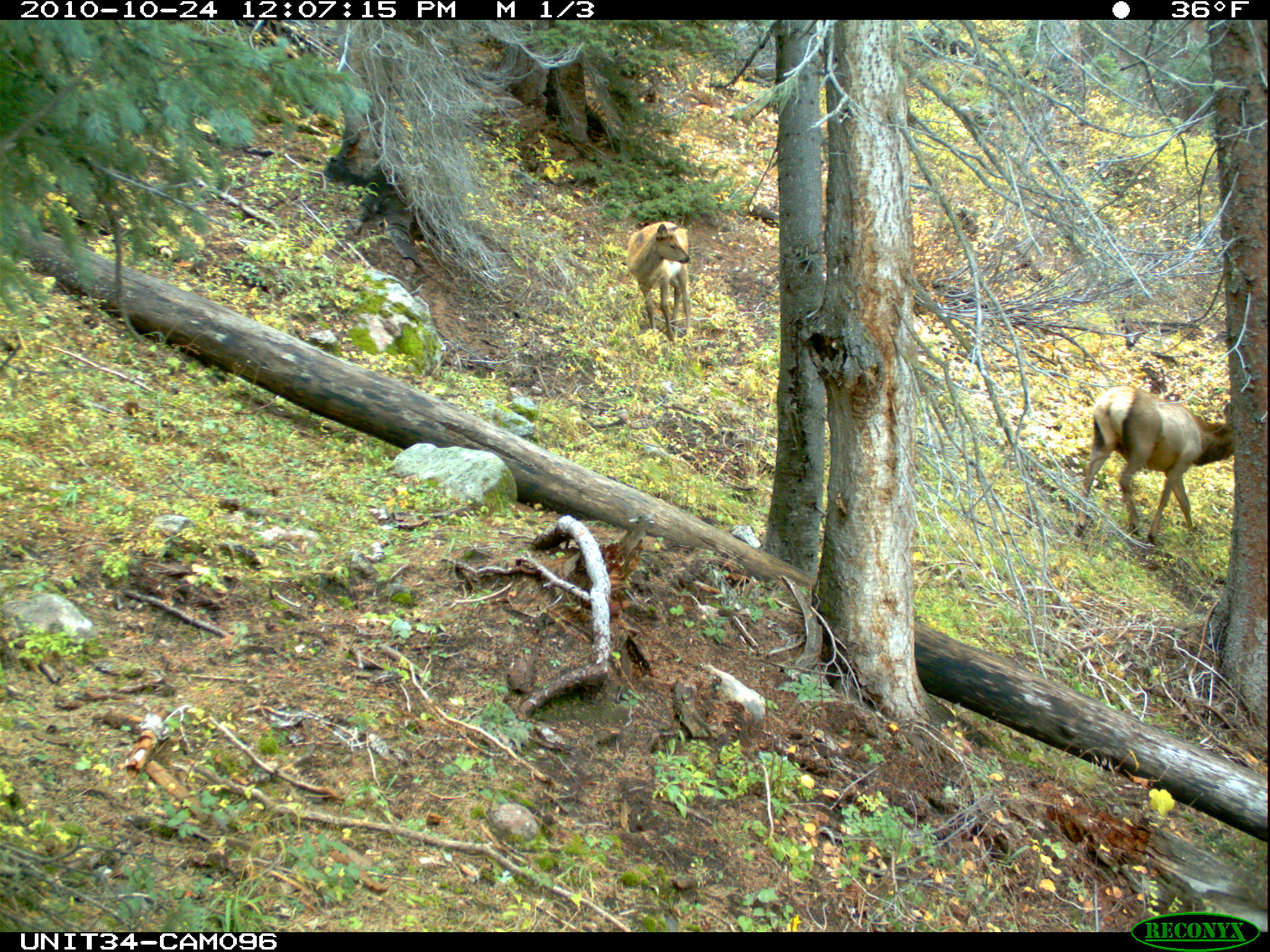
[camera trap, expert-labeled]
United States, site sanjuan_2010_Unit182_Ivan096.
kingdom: Animalia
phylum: Chordata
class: Mammalia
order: Artiodactyla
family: Cervidae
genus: Cervus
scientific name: Cervus elaphus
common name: red deer